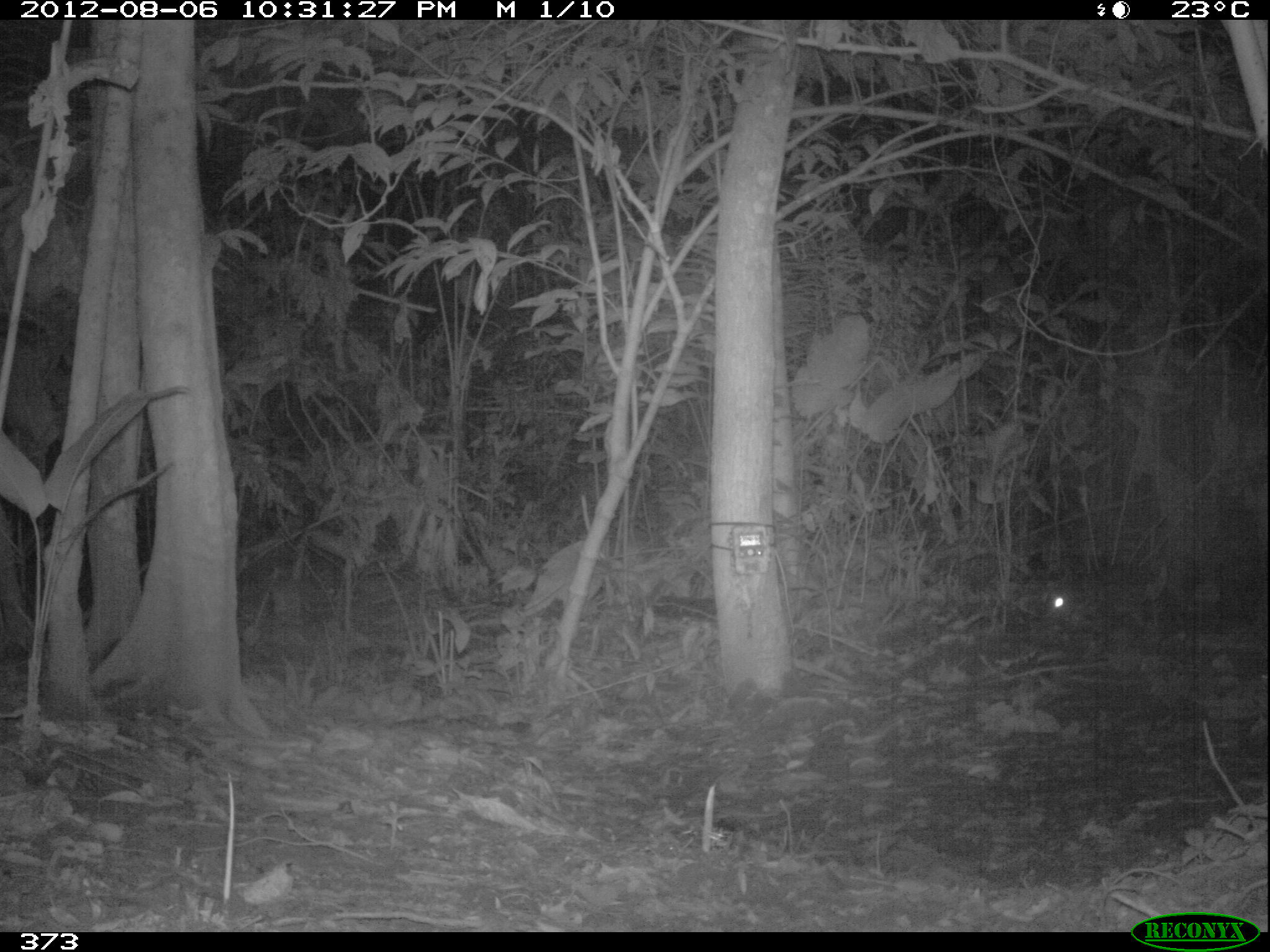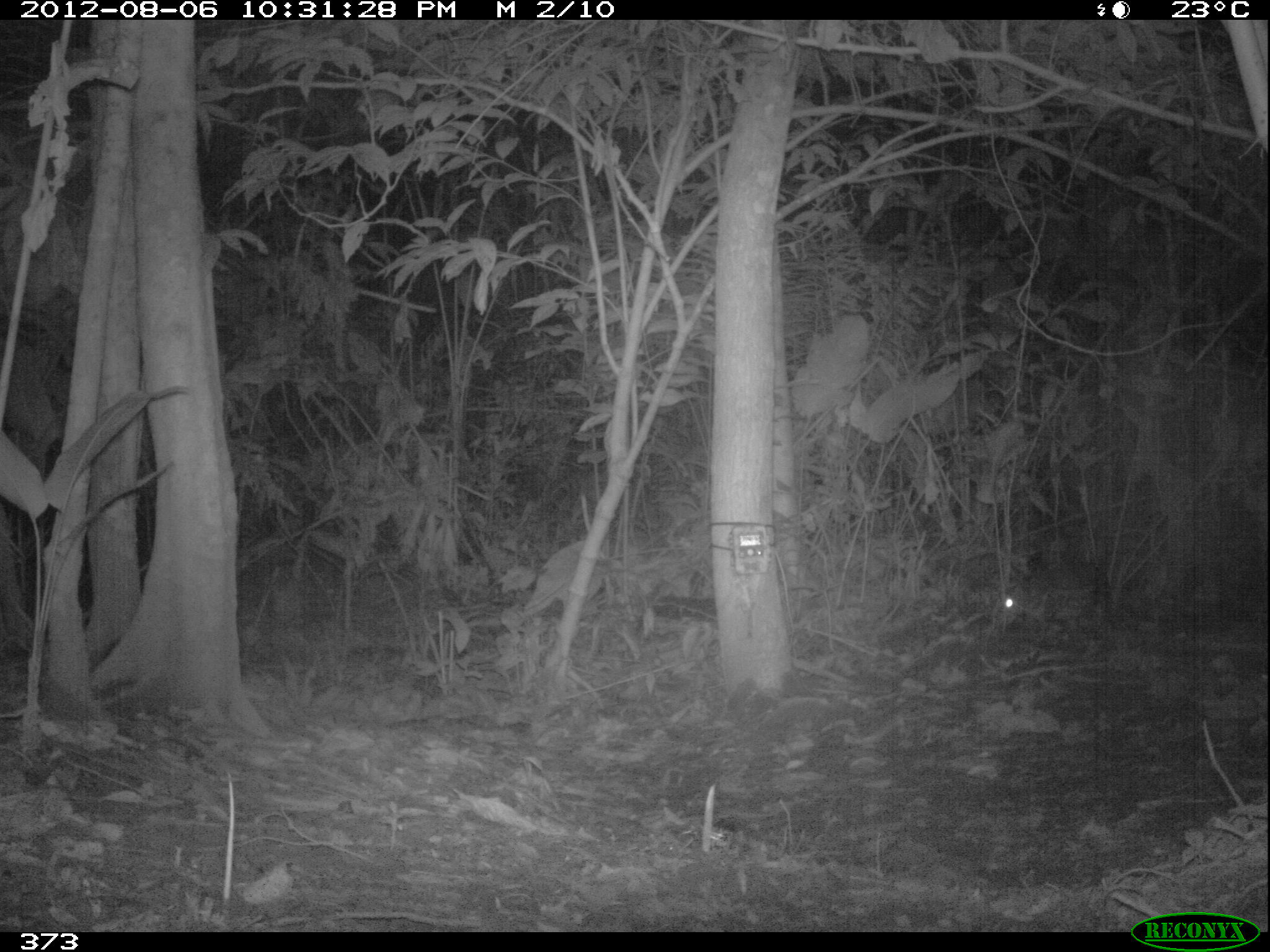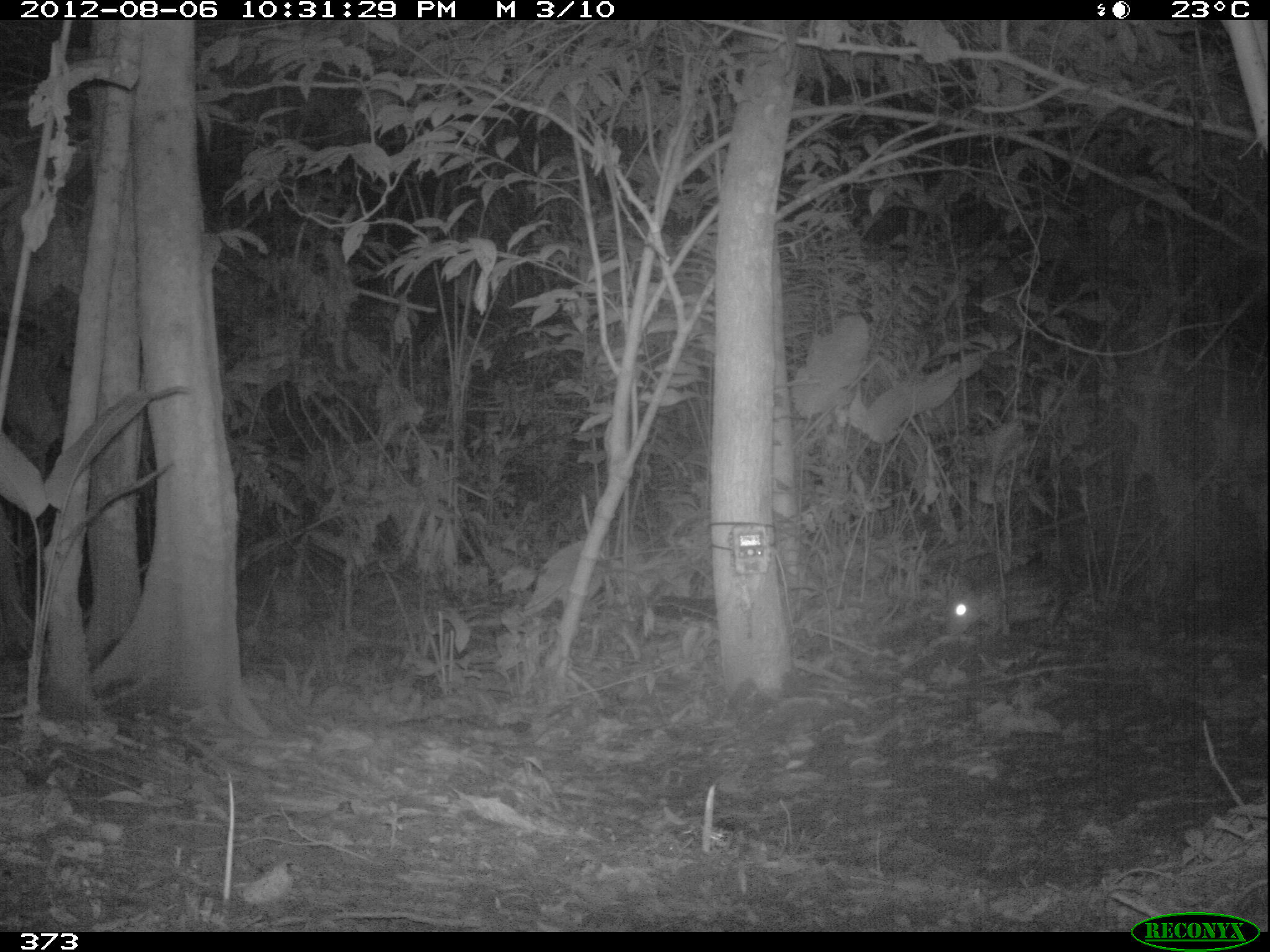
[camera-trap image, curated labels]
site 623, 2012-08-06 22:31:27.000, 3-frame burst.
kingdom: Animalia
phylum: Chordata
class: Mammalia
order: Rodentia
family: Cuniculidae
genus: Cuniculus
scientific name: Cuniculus paca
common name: spotted paca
Cuniculus paca (spotted paca).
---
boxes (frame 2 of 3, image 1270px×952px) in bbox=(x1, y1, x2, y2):
cuniculus paca: bbox=(996, 559, 1110, 628)